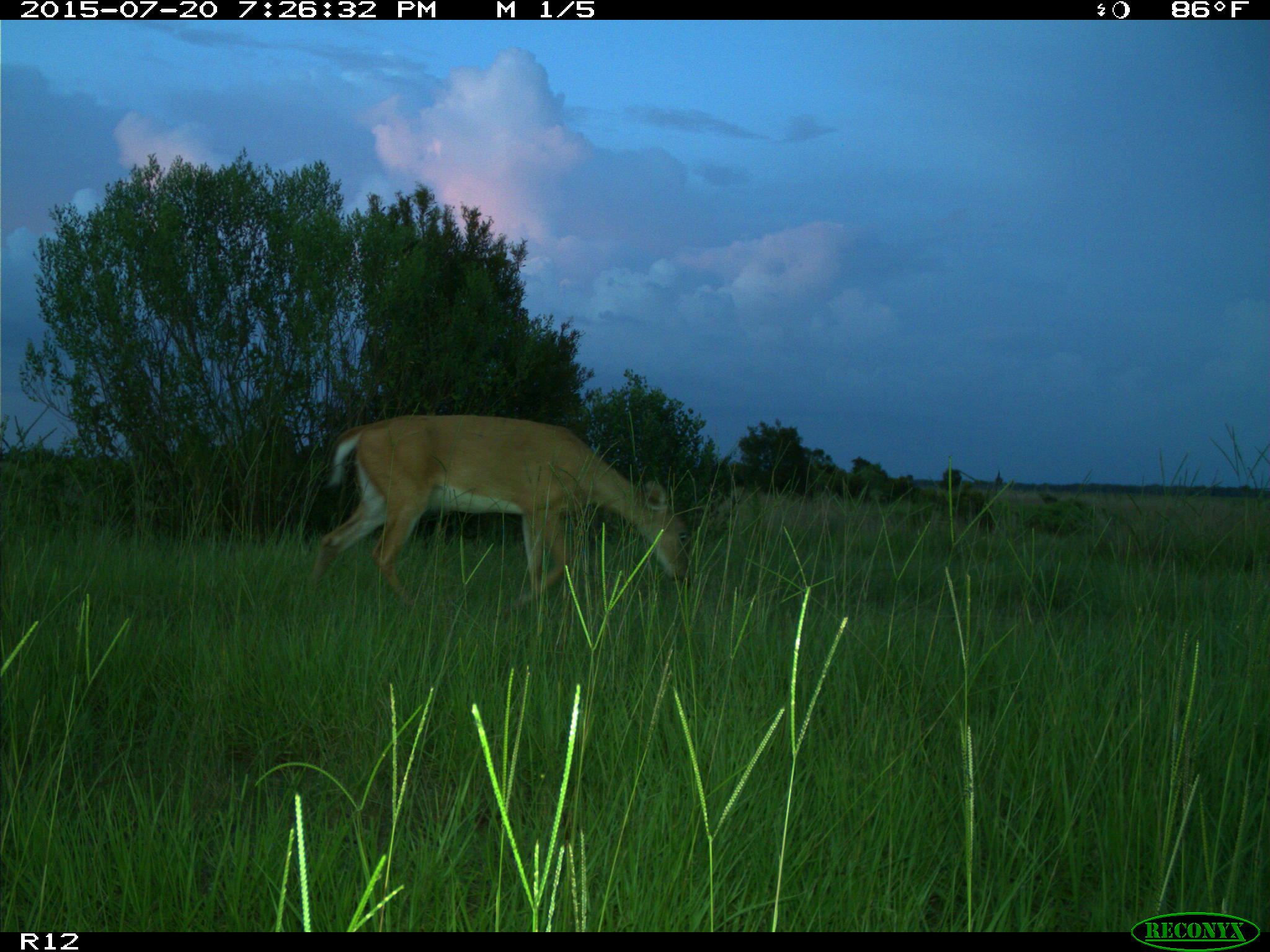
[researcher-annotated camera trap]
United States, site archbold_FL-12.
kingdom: Animalia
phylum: Chordata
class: Mammalia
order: Artiodactyla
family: Cervidae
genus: Odocoileus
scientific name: Odocoileus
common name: deer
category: unidentified deer